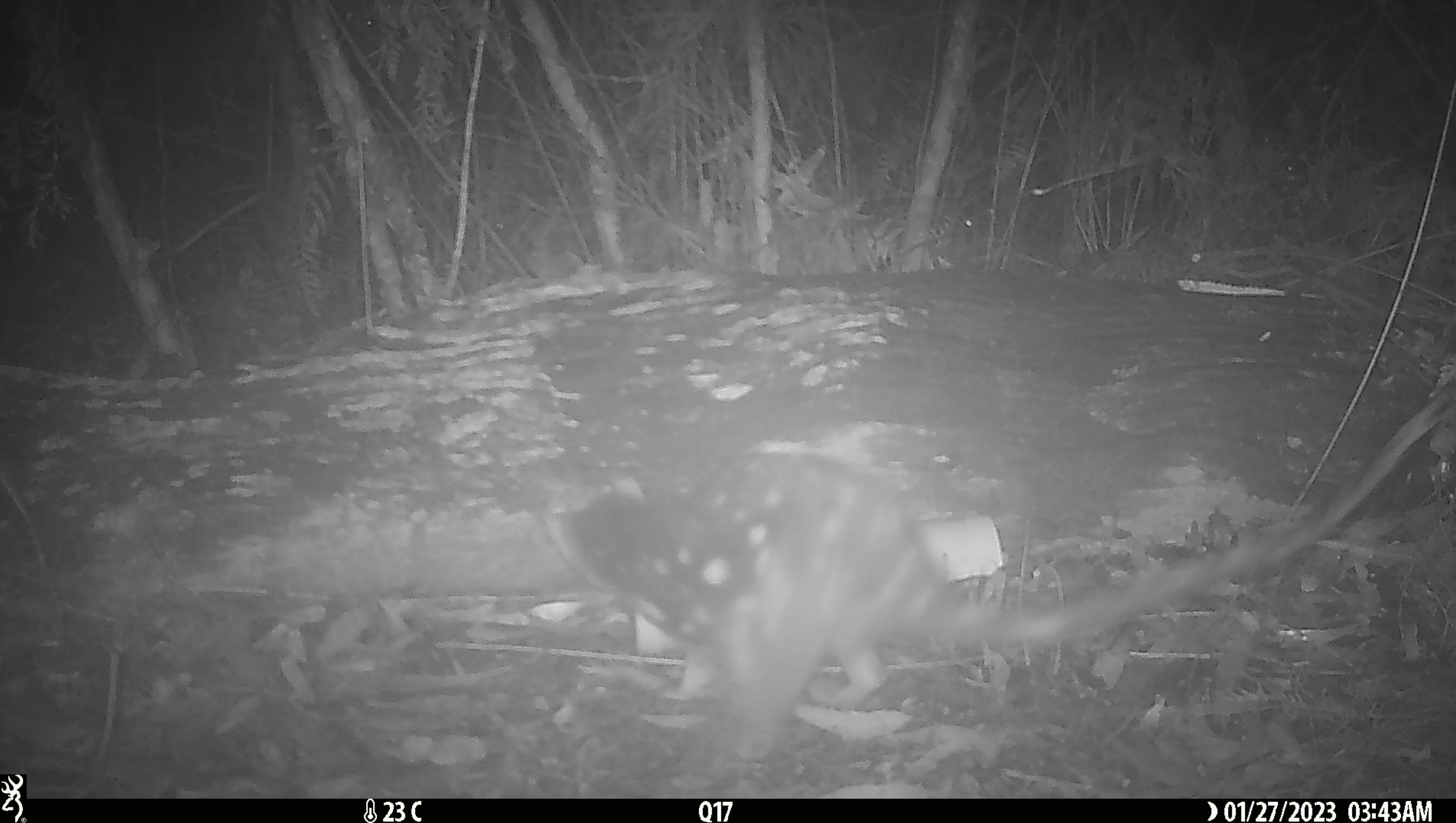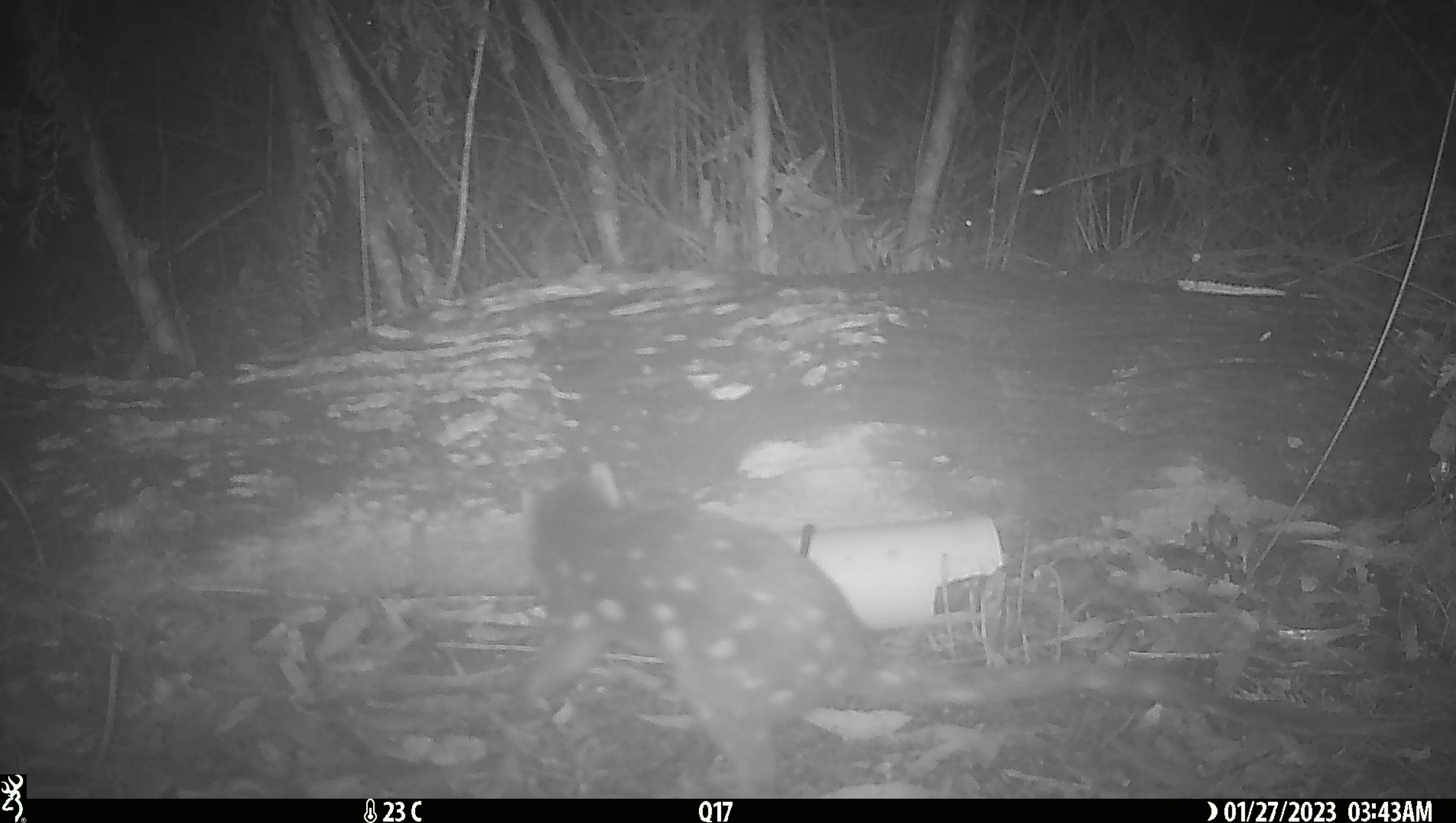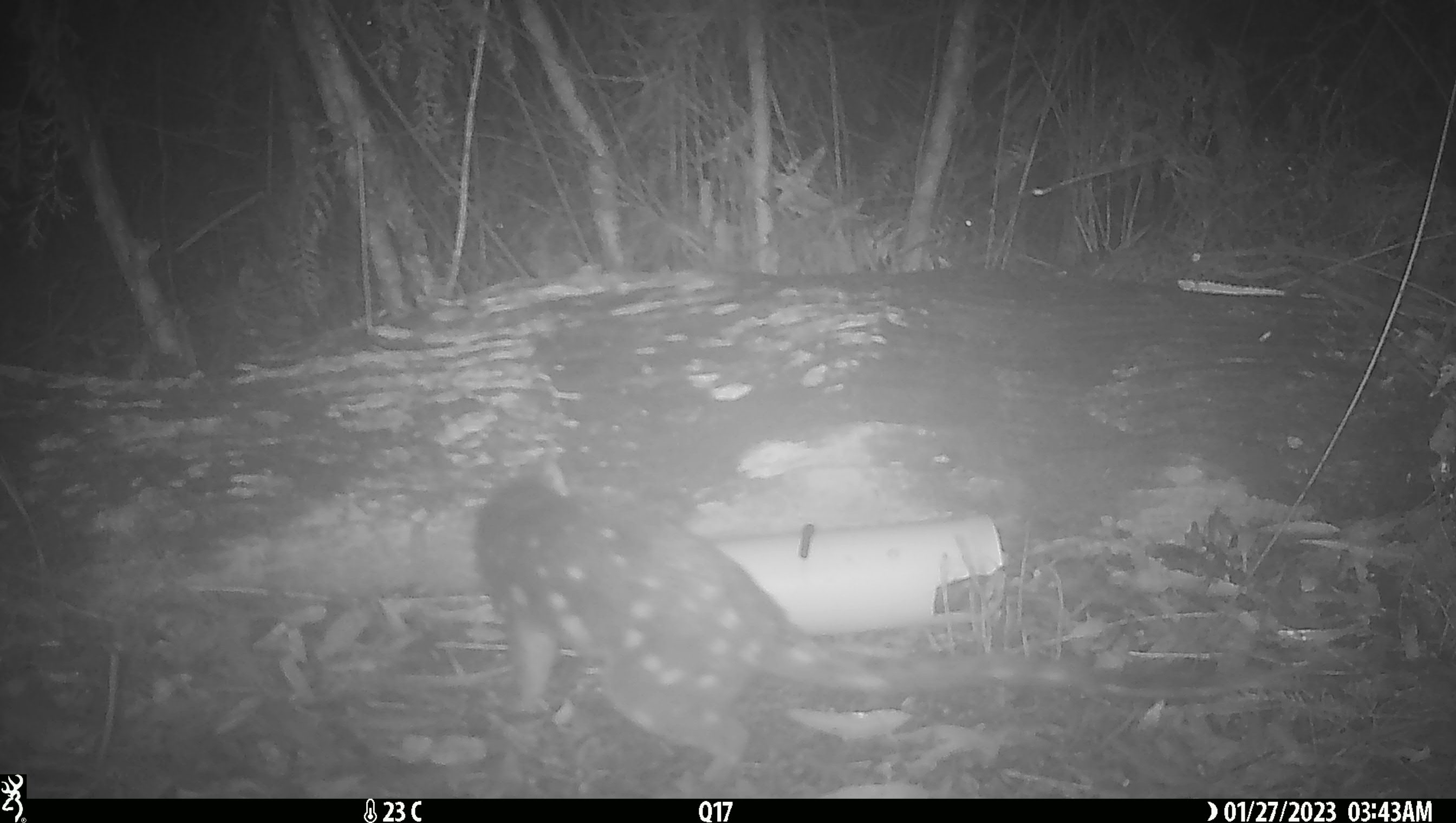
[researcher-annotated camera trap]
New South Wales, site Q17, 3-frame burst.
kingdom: Animalia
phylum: Chordata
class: Mammalia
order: Dasyuromorphia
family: Dasyuridae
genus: Dasyurus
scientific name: Dasyurus maculatus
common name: spotted-tailed quoll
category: quoll